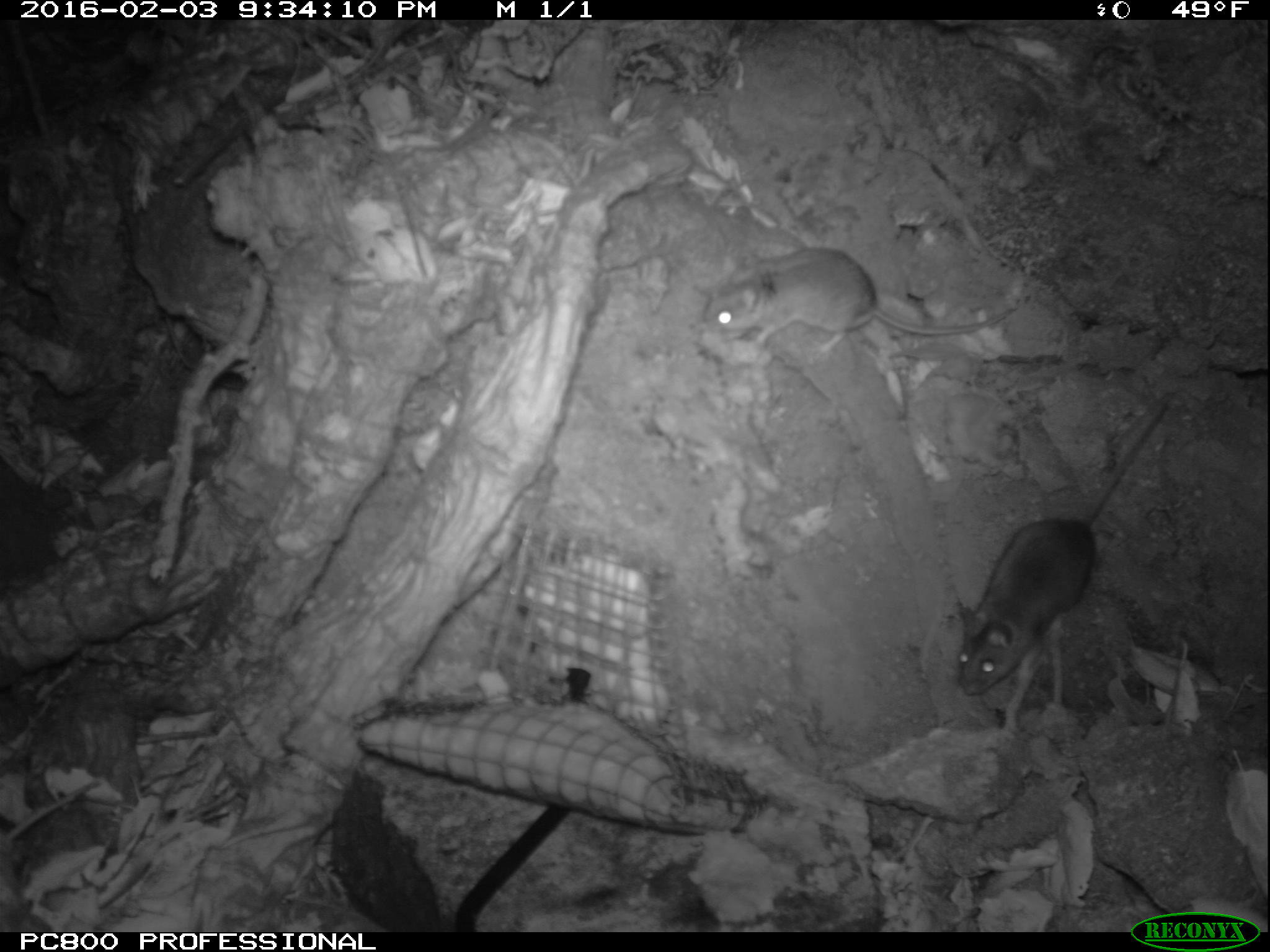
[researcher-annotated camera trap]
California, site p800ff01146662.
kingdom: Animalia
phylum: Chordata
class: Mammalia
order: Rodentia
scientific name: Rodentia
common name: rodent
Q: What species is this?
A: Rodent (Rodentia).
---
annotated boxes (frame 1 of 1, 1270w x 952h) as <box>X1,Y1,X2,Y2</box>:
rodent: <box>954,395,1170,697</box>; <box>696,247,1019,344</box>